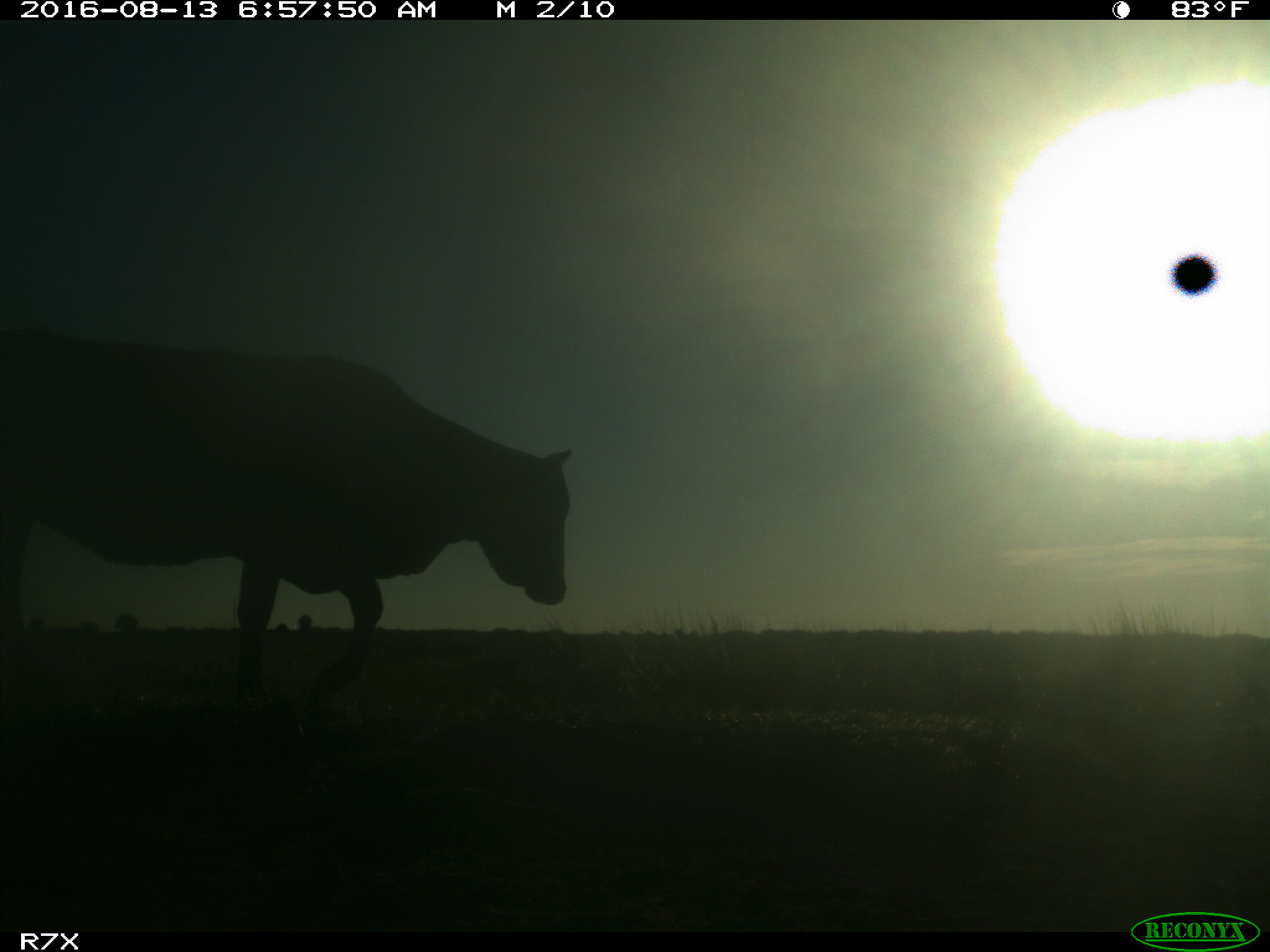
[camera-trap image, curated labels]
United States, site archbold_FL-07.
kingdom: Animalia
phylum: Chordata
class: Mammalia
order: Artiodactyla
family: Bovidae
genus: Bos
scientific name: Bos taurus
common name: domestic cow